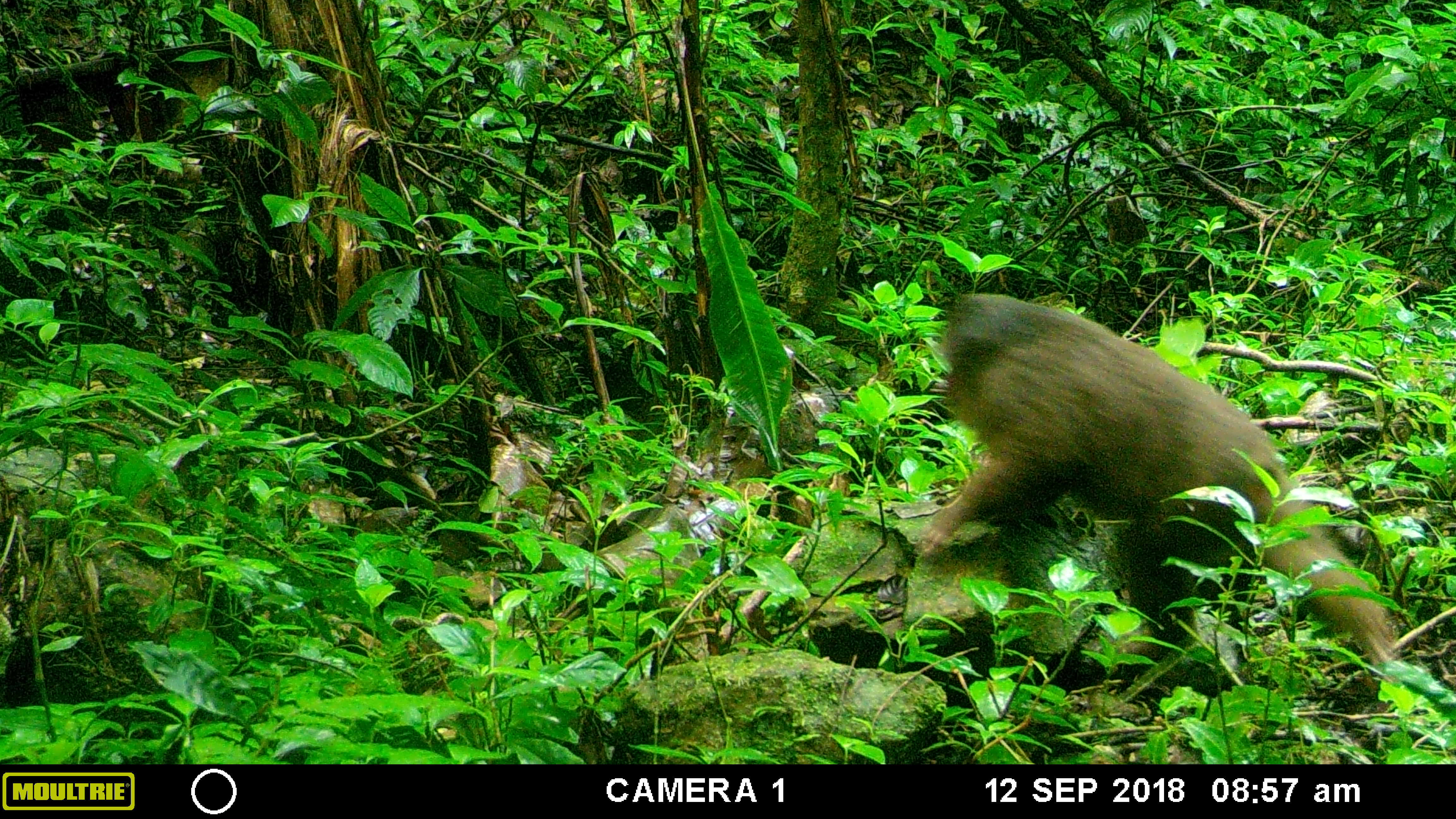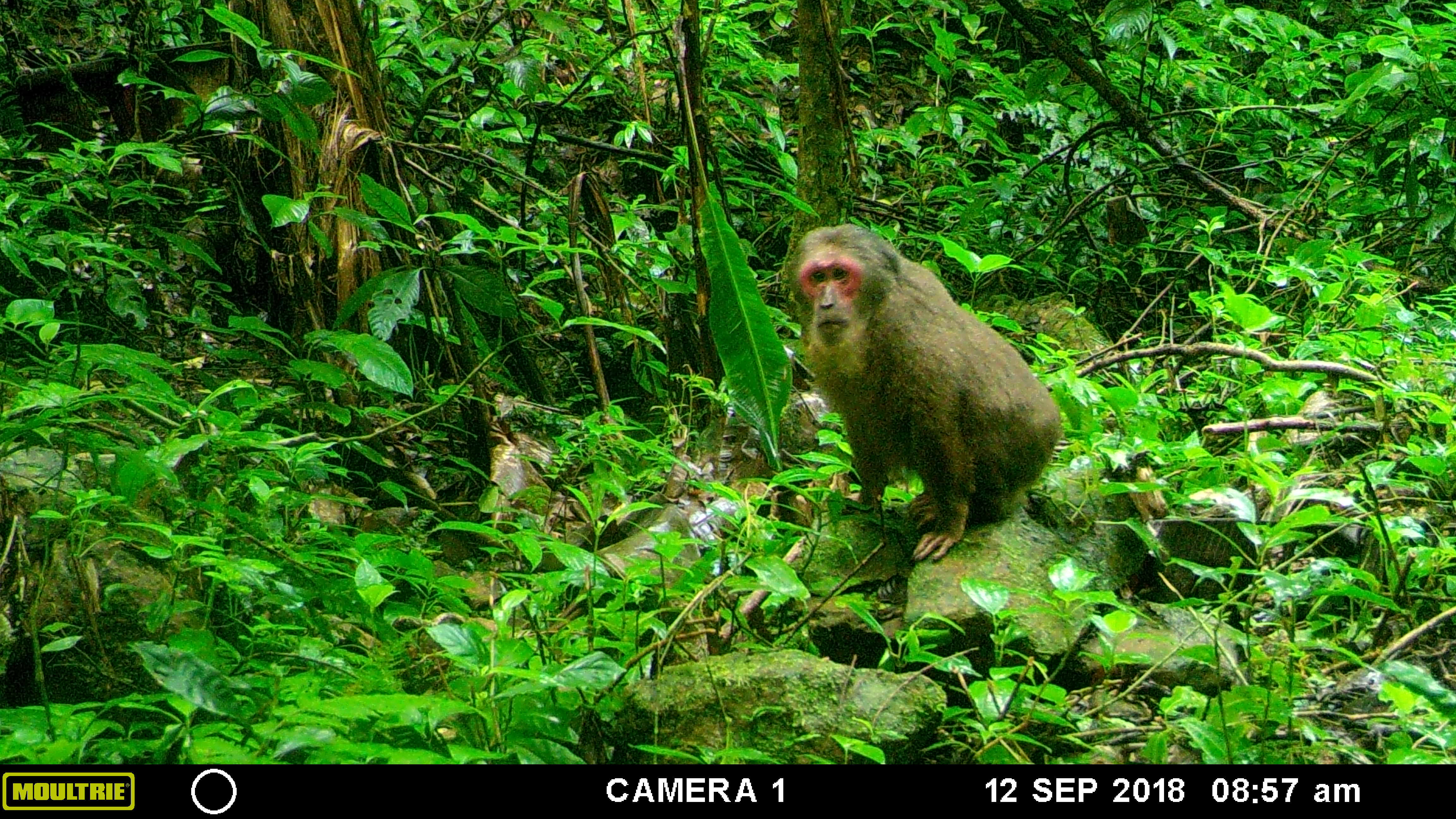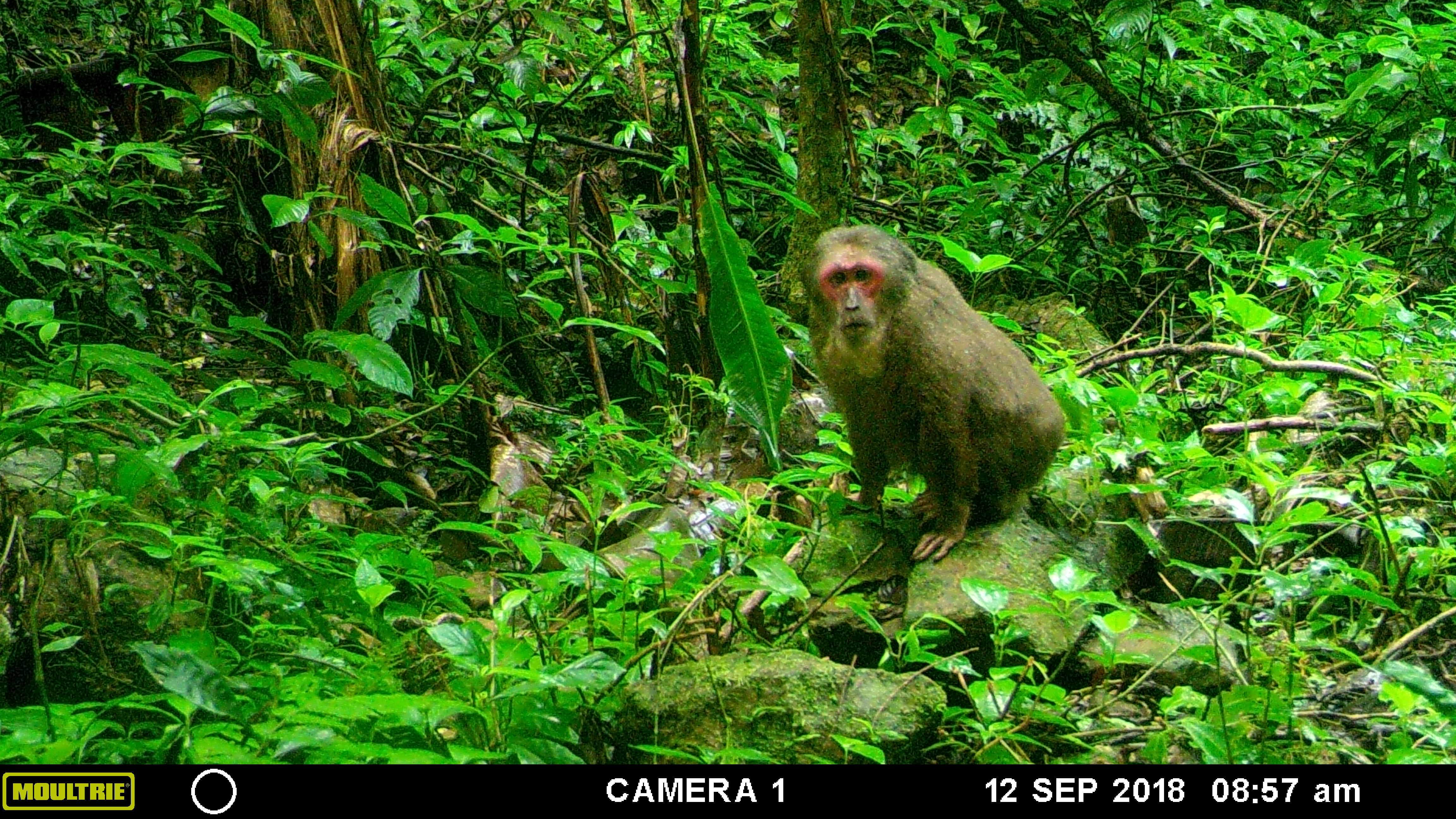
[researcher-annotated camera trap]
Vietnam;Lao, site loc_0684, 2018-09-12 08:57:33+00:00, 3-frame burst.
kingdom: Animalia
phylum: Chordata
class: Mammalia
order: Primates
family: Cercopithecidae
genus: Macaca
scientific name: Macaca arctoides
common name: stump-tailed macaque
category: stump tailed macaque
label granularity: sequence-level